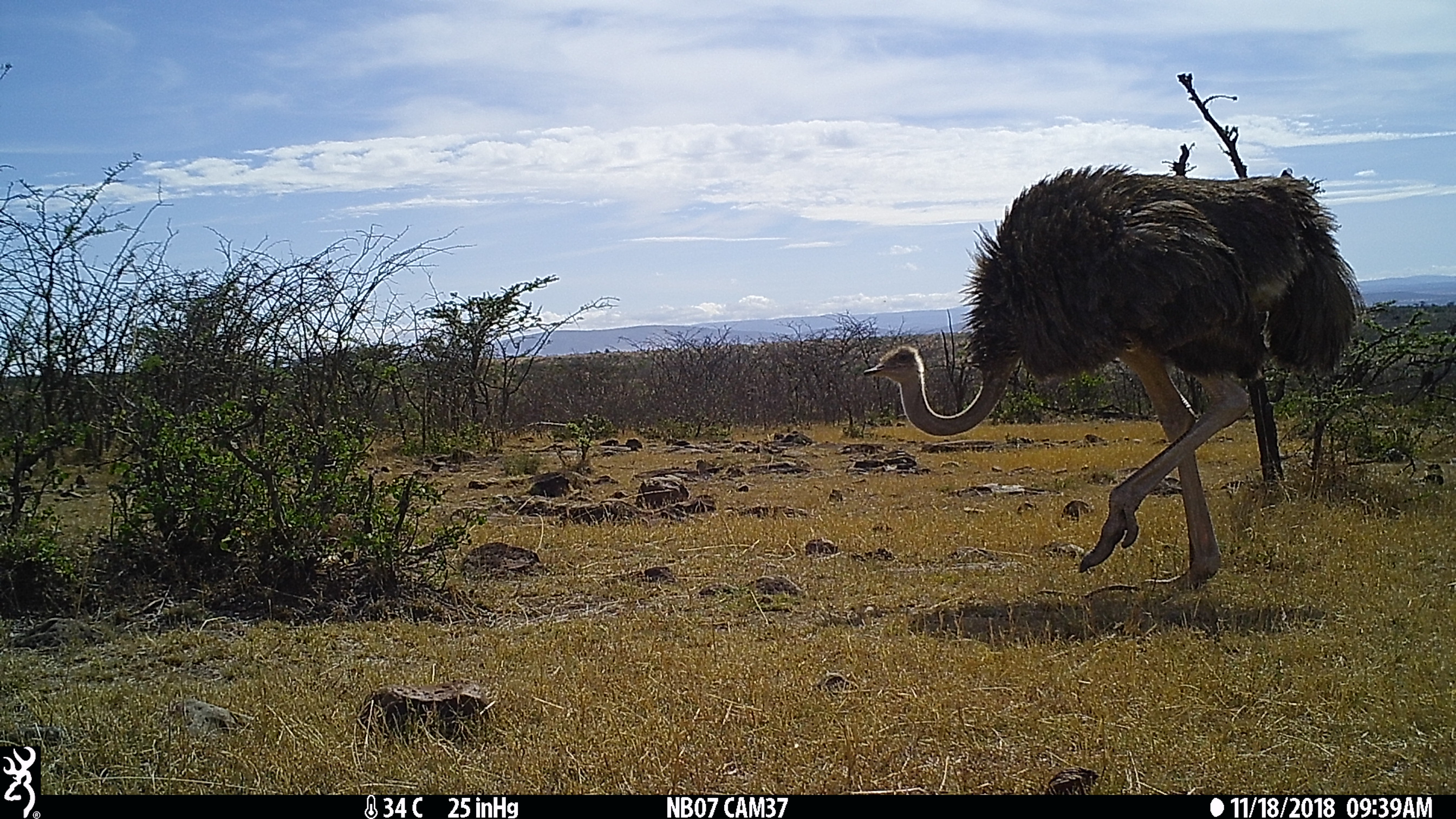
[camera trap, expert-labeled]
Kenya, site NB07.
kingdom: Animalia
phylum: Chordata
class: Aves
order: Struthioniformes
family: Struthionidae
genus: Struthio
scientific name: Struthio camelus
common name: ostrich